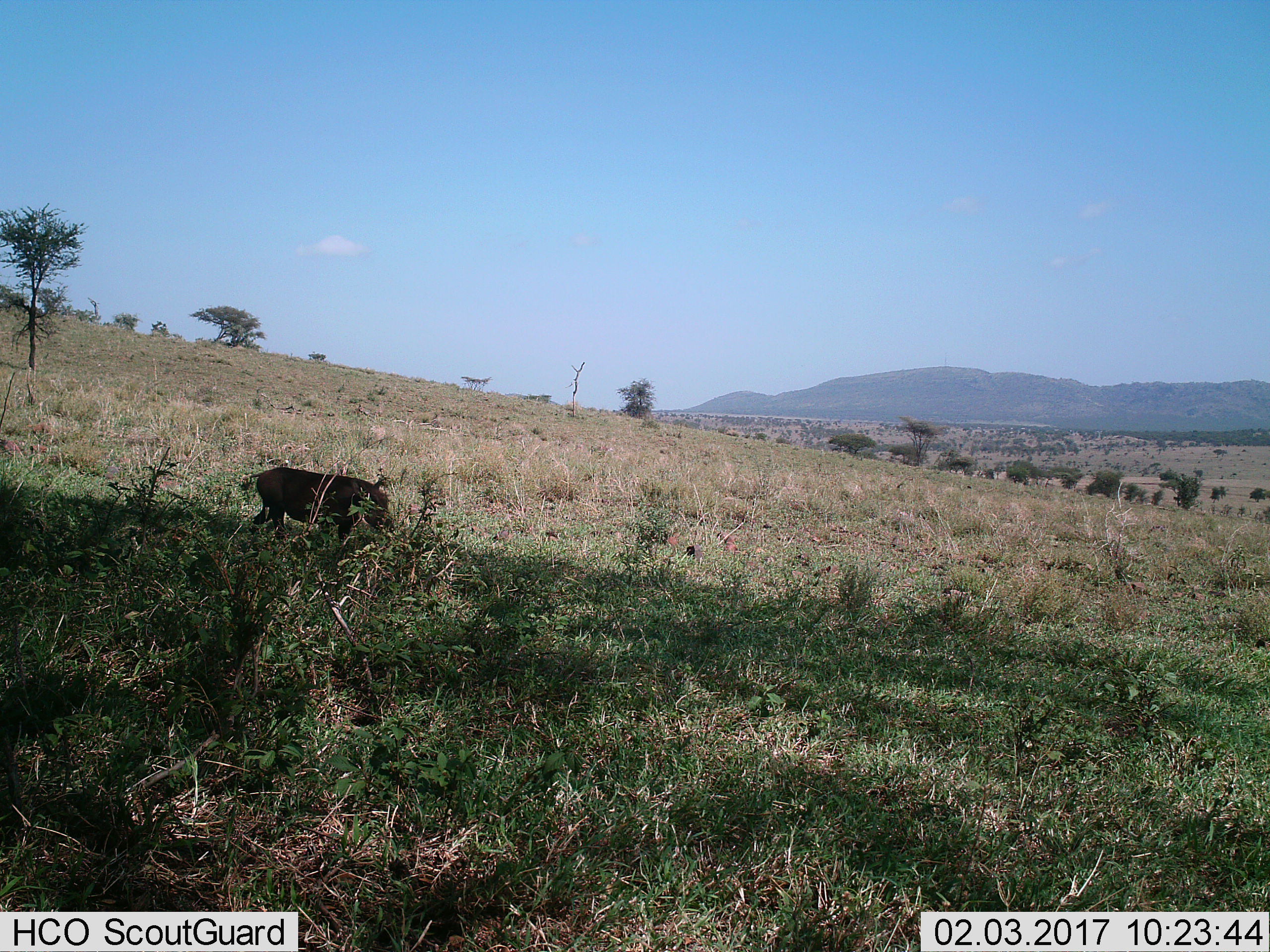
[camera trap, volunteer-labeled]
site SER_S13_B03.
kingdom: Animalia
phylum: Chordata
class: Mammalia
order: Artiodactyla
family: Suidae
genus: Phacochoerus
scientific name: Phacochoerus africanus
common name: warthog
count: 1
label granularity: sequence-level